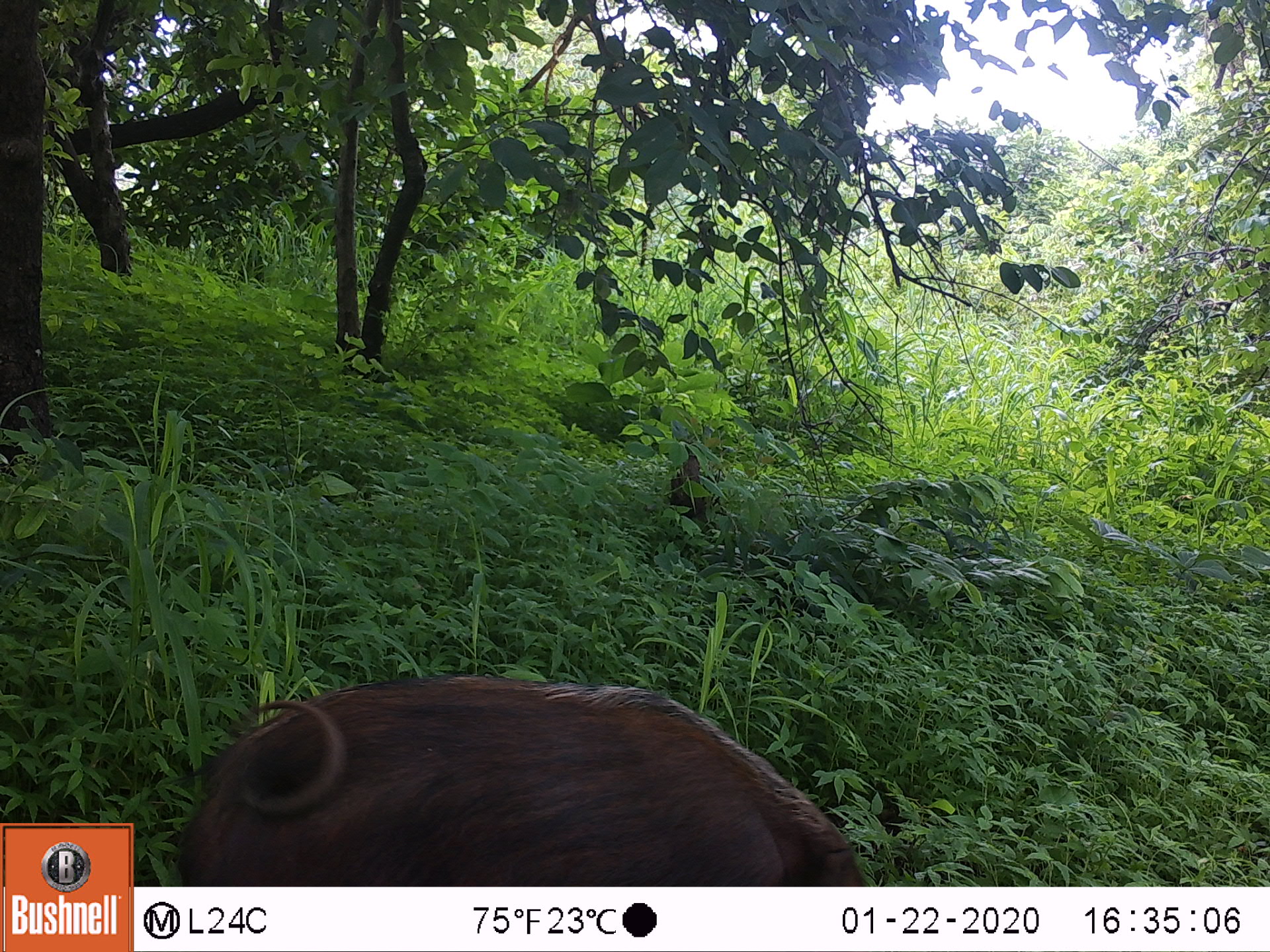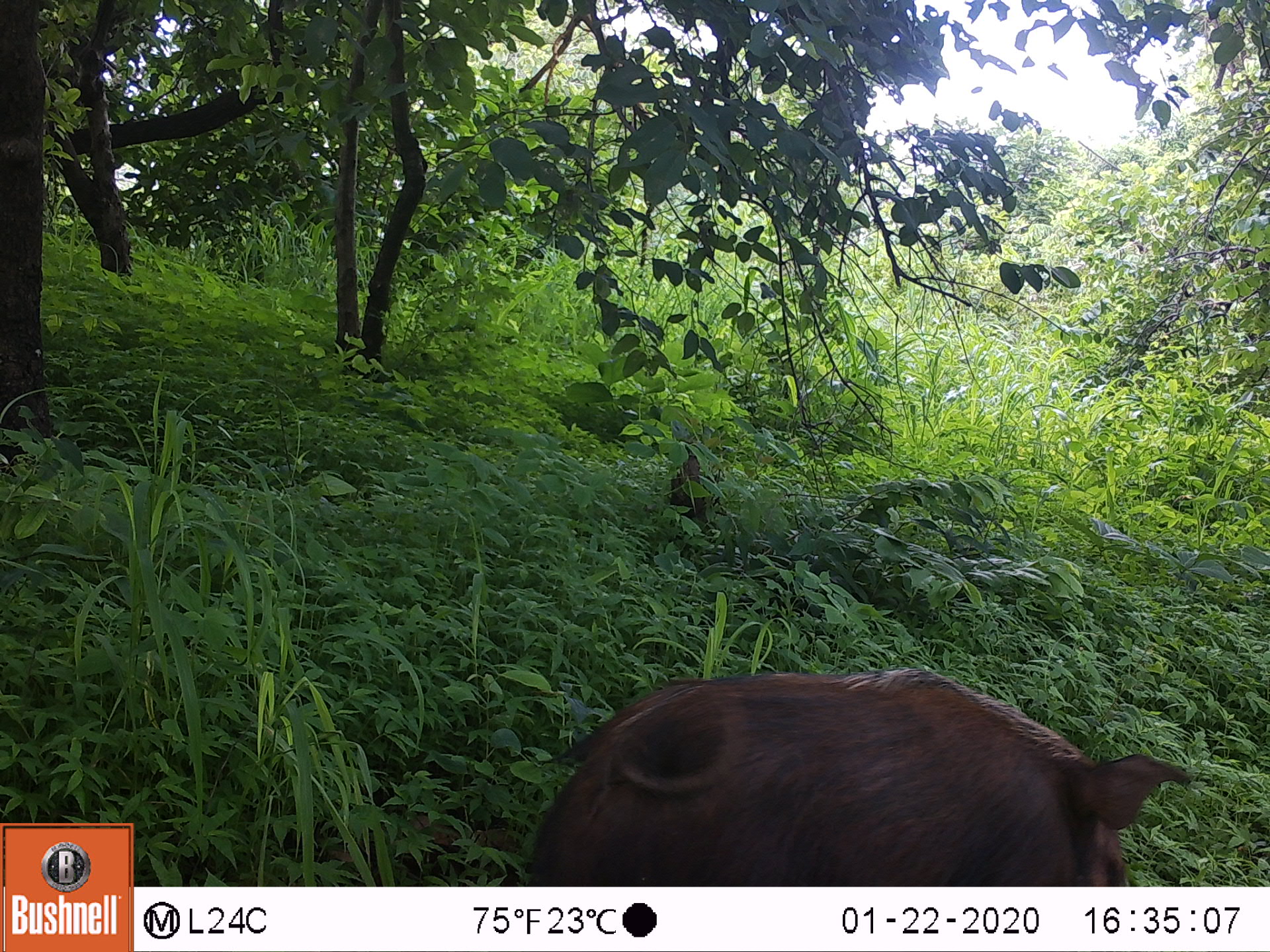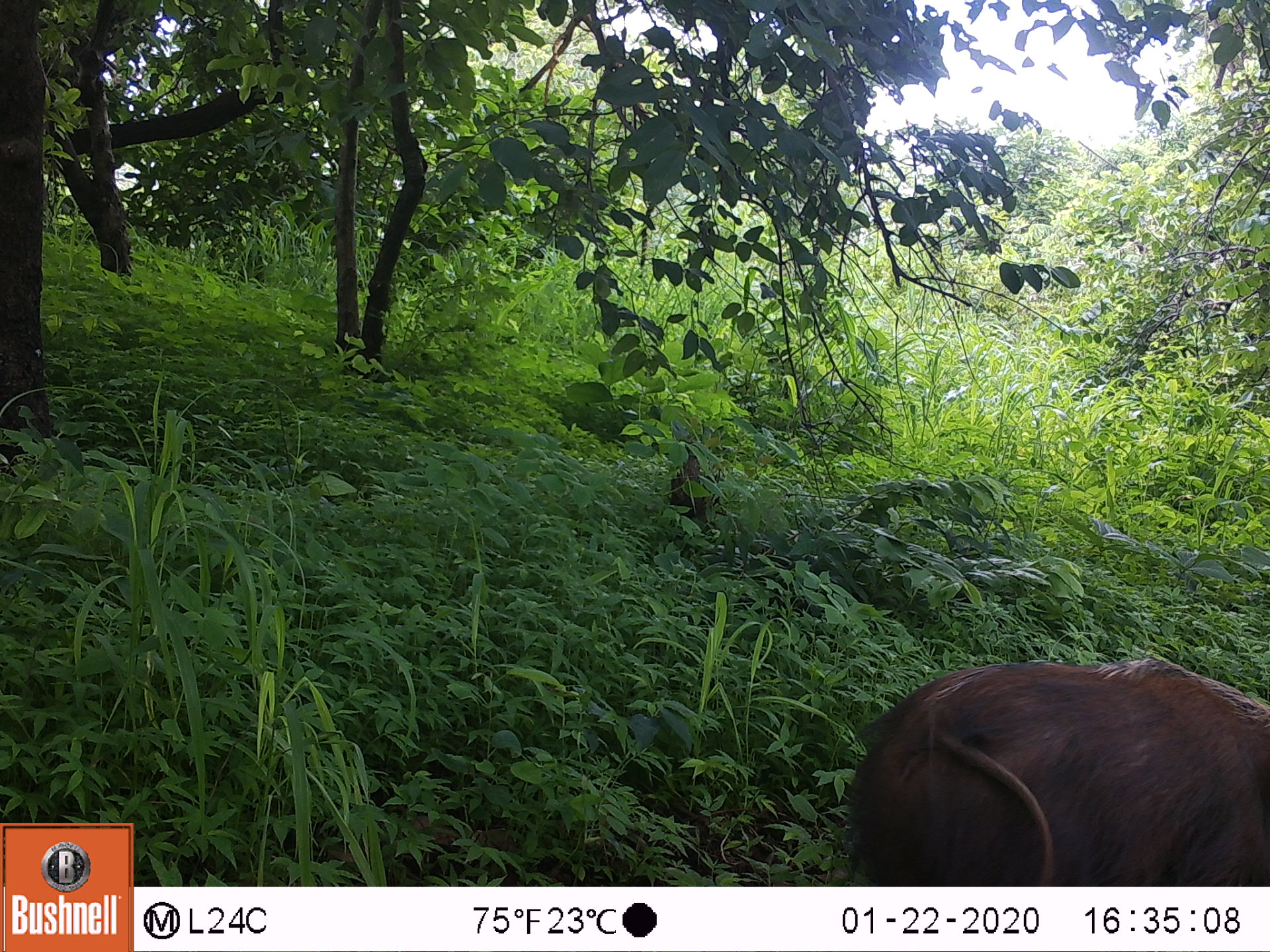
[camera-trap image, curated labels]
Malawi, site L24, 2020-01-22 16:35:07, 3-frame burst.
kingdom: Animalia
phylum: Chordata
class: Mammalia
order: Artiodactyla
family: Suidae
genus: Potamochoerus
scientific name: Potamochoerus larvatus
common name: bushpig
Bushpig (Potamochoerus larvatus), count 1.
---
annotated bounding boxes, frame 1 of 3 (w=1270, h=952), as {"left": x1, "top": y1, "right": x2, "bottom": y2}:
bushpig: {"left": 164, "top": 663, "right": 867, "bottom": 879}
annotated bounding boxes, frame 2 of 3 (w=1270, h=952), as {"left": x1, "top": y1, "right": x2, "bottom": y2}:
bushpig: {"left": 508, "top": 660, "right": 1201, "bottom": 879}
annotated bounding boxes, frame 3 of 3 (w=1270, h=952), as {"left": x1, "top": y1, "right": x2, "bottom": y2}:
bushpig: {"left": 842, "top": 649, "right": 1263, "bottom": 881}